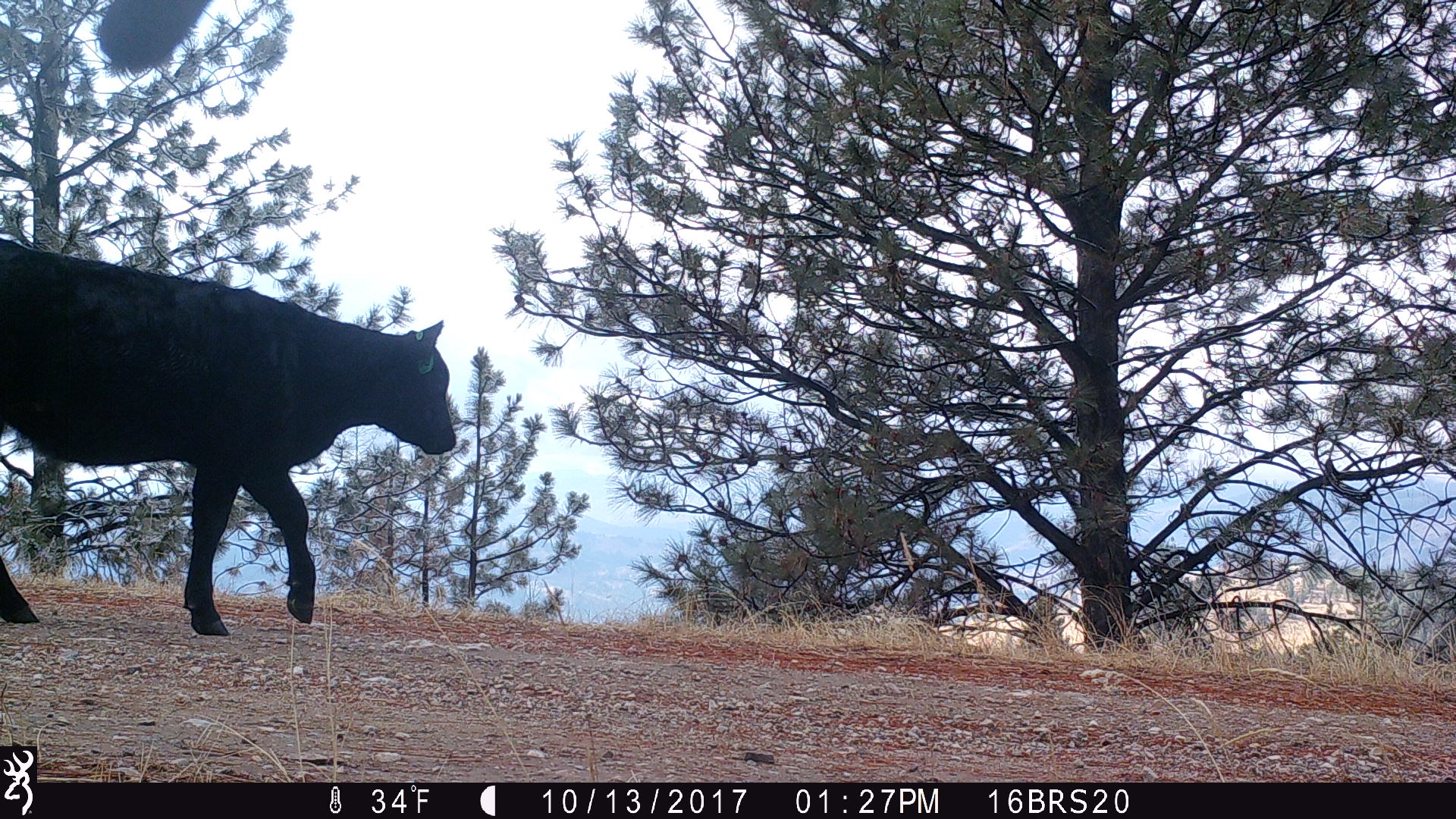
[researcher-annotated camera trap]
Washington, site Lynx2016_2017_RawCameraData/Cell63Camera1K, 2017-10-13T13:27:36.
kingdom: Animalia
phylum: Chordata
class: Mammalia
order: Artiodactyla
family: Bovidae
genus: Bos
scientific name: Bos taurus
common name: domestic cattle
Domestic cattle (Bos taurus). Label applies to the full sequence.